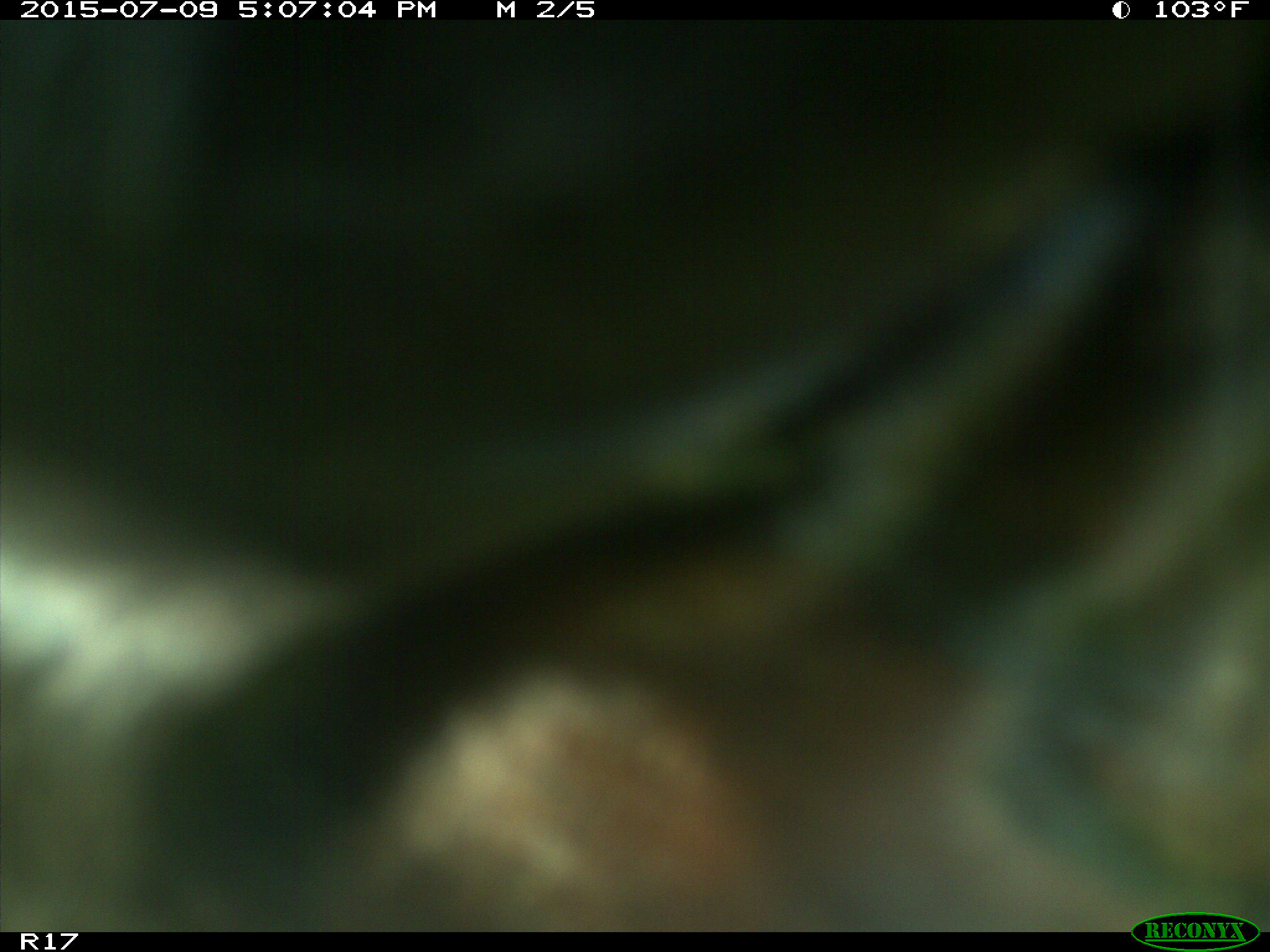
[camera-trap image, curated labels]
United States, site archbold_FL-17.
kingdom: Animalia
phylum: Chordata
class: Mammalia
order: Artiodactyla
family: Bovidae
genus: Bos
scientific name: Bos taurus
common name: domestic cow